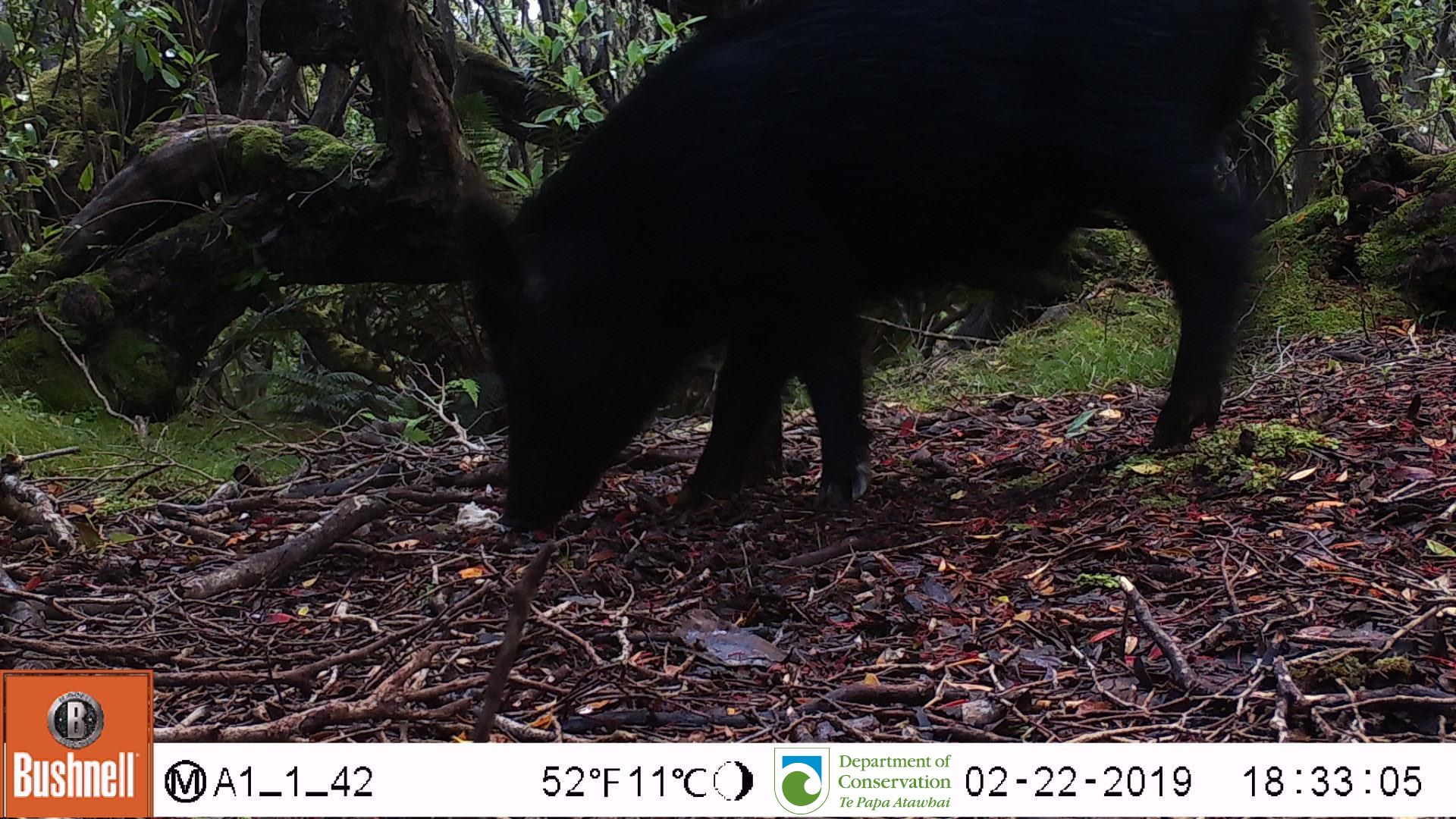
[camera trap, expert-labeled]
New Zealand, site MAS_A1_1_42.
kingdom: Animalia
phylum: Chordata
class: Mammalia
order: Artiodactyla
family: Suidae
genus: Sus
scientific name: Sus scrofa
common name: pig